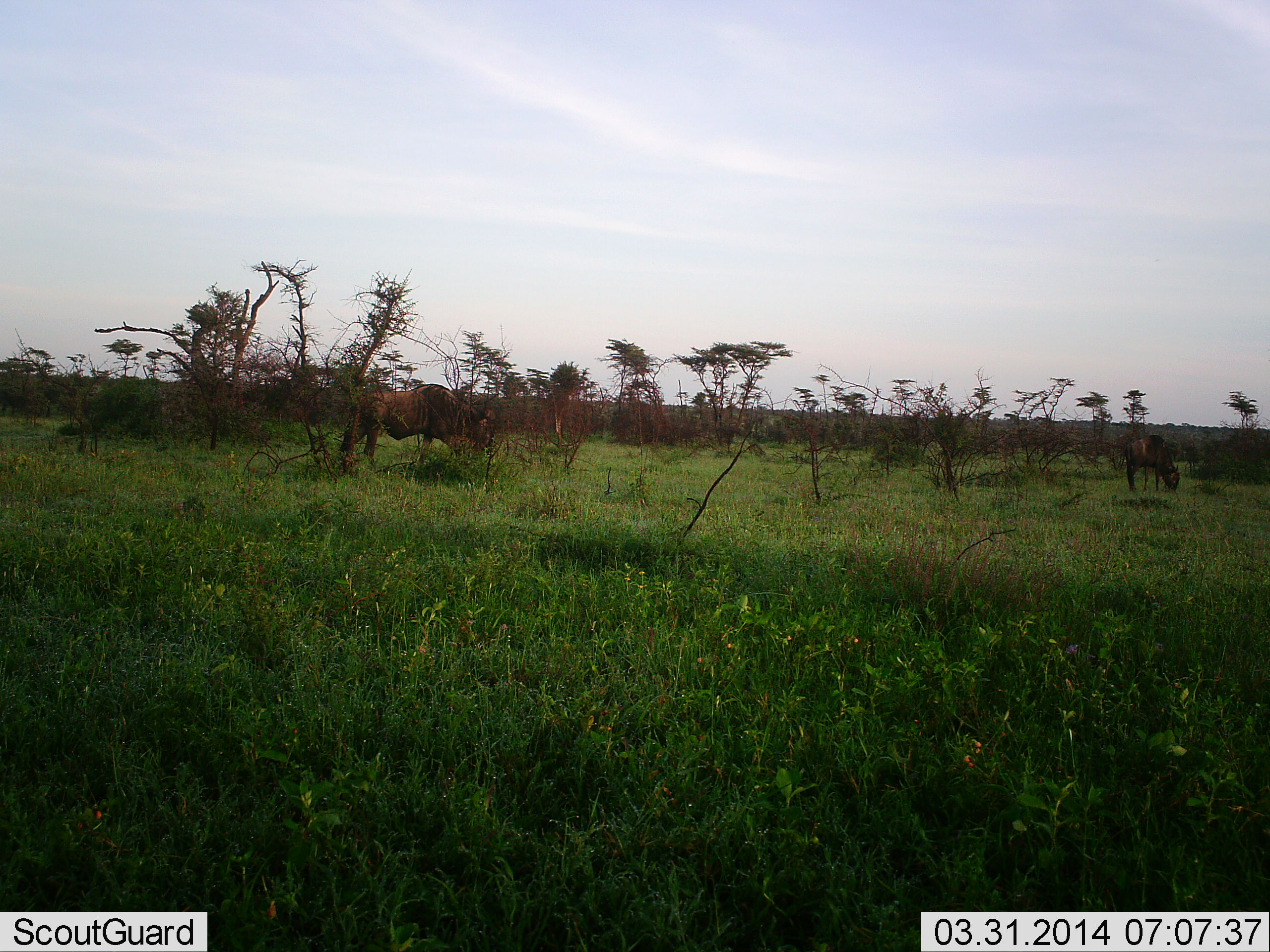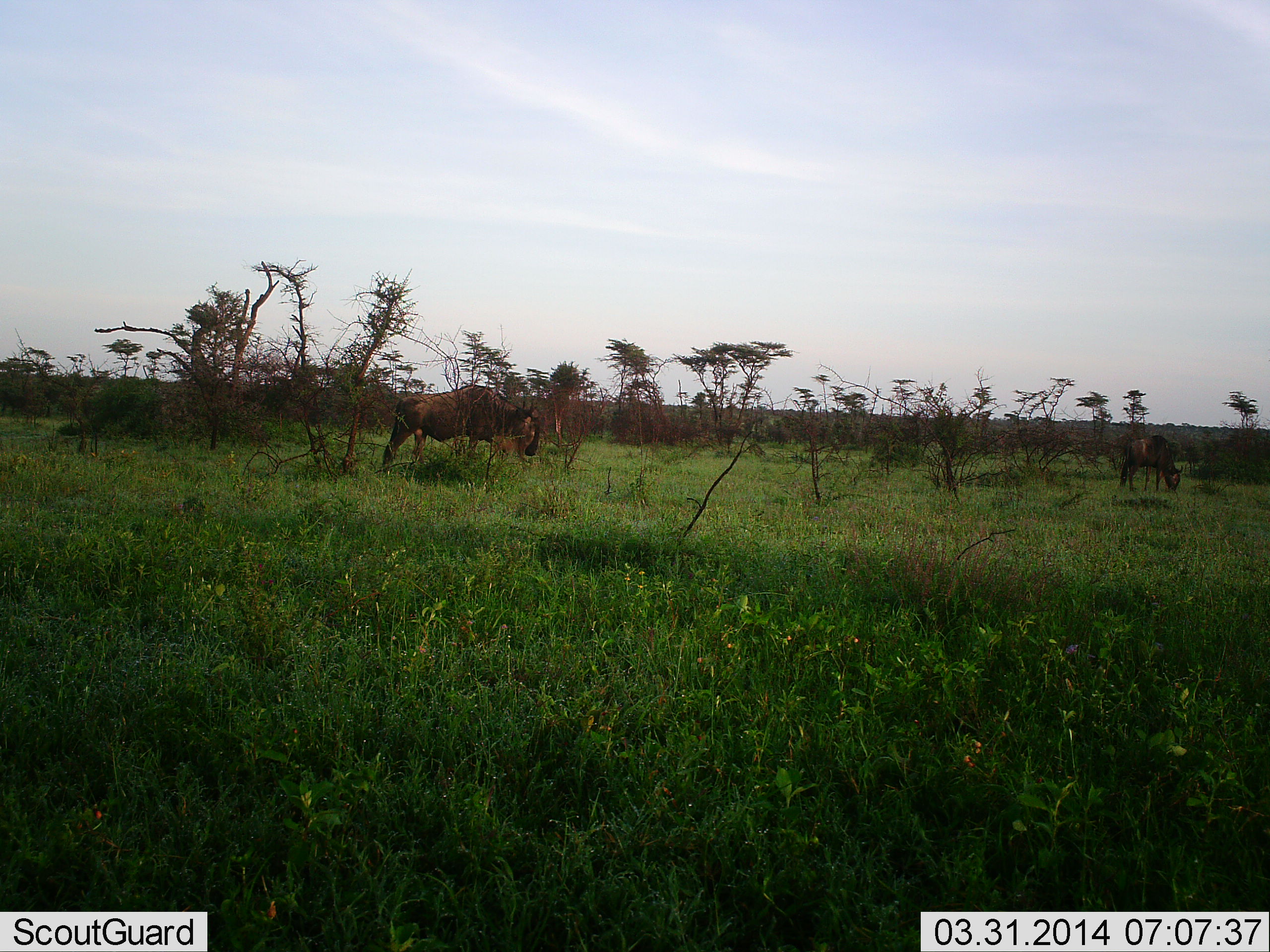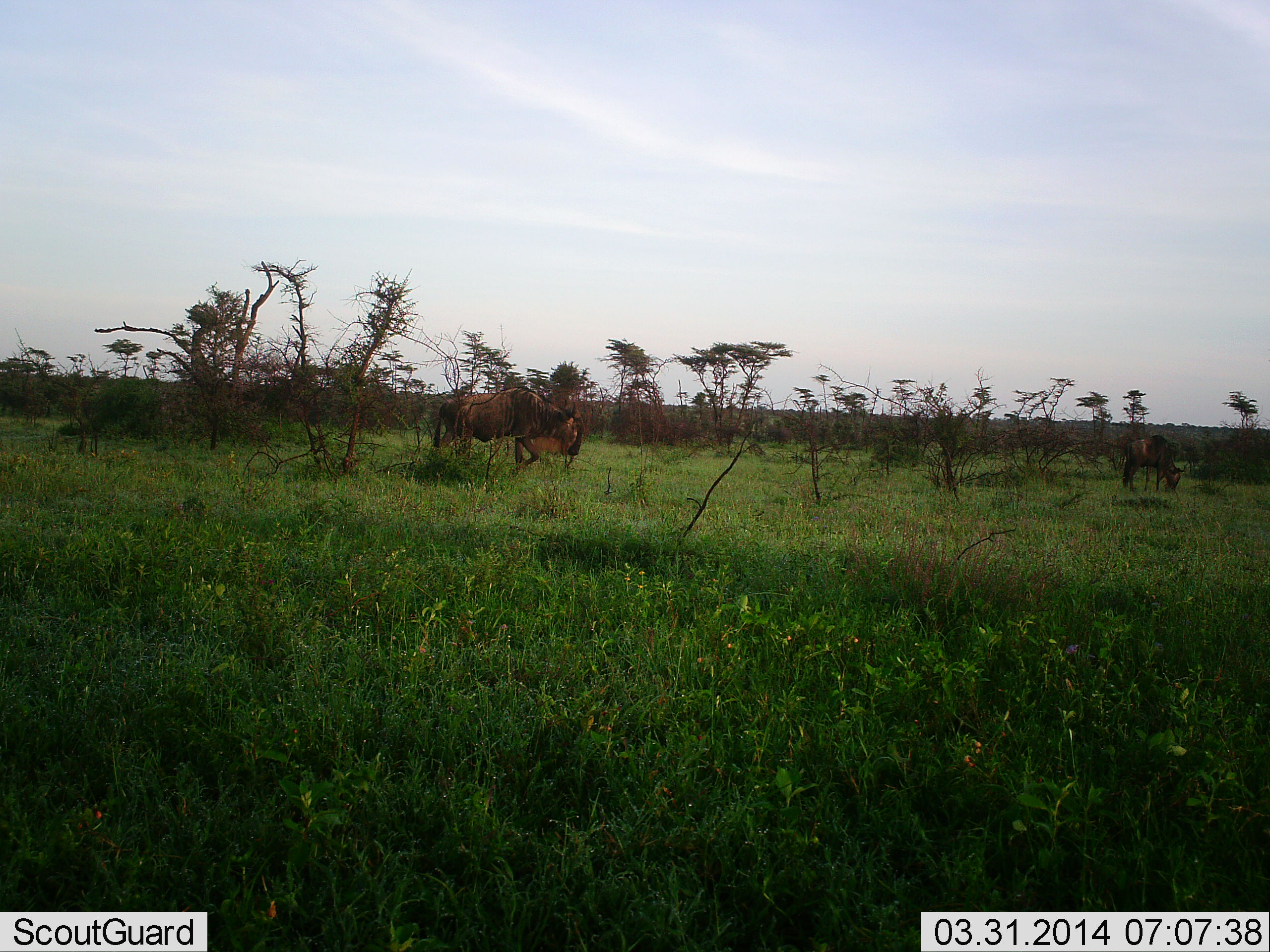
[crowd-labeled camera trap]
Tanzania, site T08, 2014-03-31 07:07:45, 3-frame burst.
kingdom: Animalia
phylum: Chordata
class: Mammalia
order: Artiodactyla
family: Bovidae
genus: Connochaetes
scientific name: Connochaetes taurinus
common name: blue wildebeest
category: wildebeest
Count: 2.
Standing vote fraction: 40%.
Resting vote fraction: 0%.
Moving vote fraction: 70%.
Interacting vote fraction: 0%.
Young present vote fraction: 0%.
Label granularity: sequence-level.